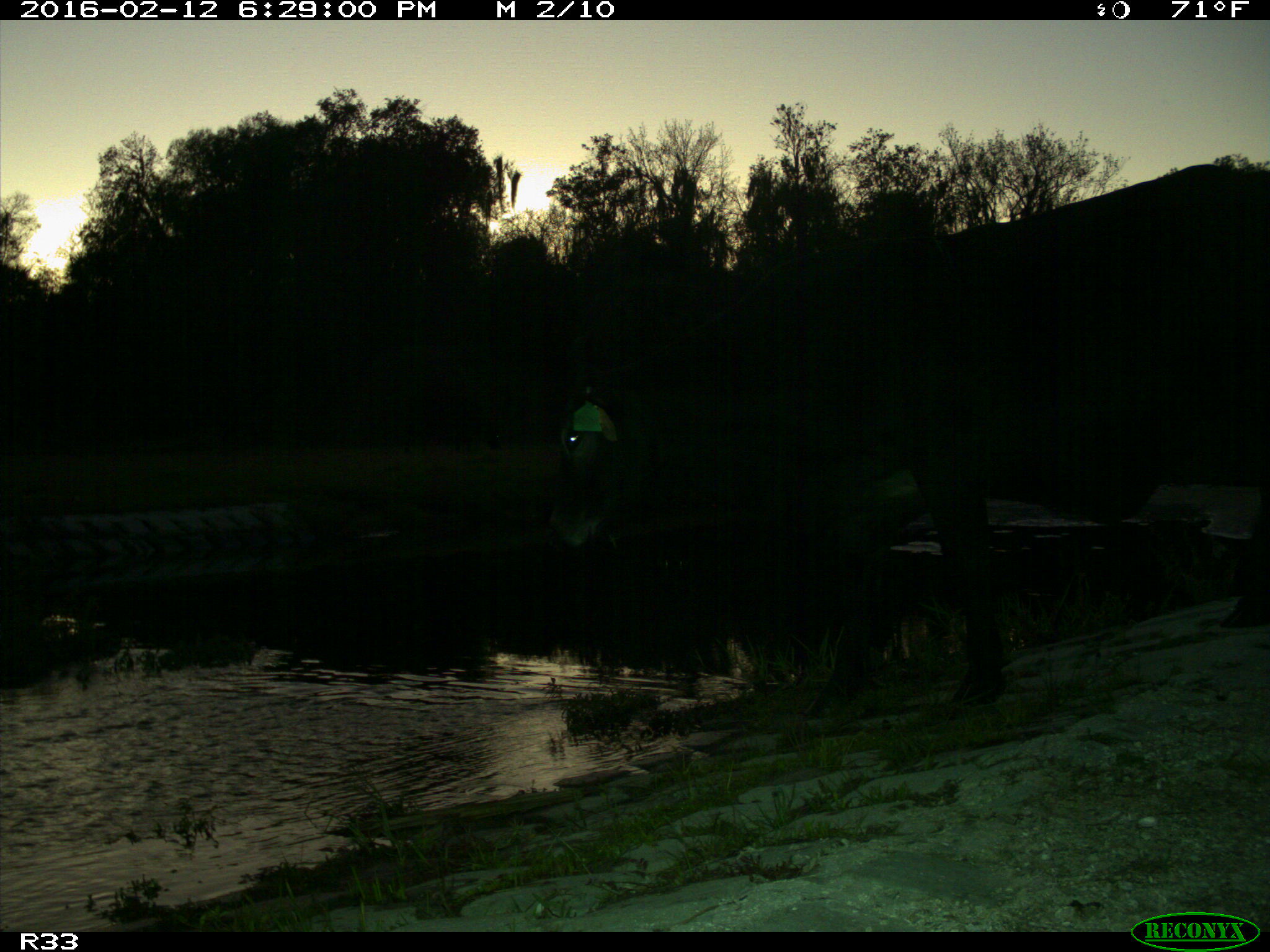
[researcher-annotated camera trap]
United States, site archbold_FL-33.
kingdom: Animalia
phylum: Chordata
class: Mammalia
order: Artiodactyla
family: Bovidae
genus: Bos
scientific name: Bos taurus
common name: domestic cow